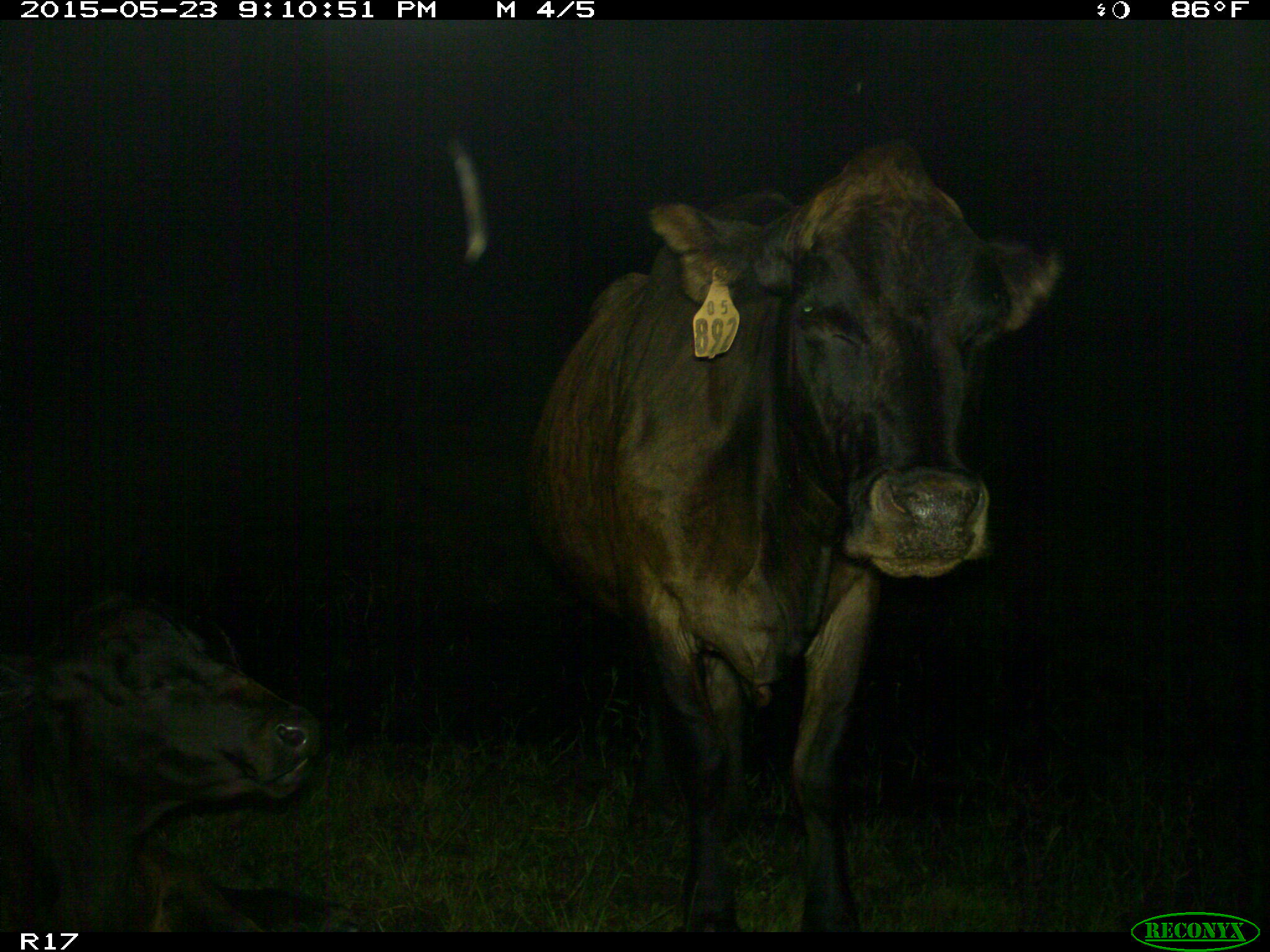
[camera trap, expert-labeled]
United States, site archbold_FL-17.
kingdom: Animalia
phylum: Chordata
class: Mammalia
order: Artiodactyla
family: Bovidae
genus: Bos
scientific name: Bos taurus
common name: domestic cow